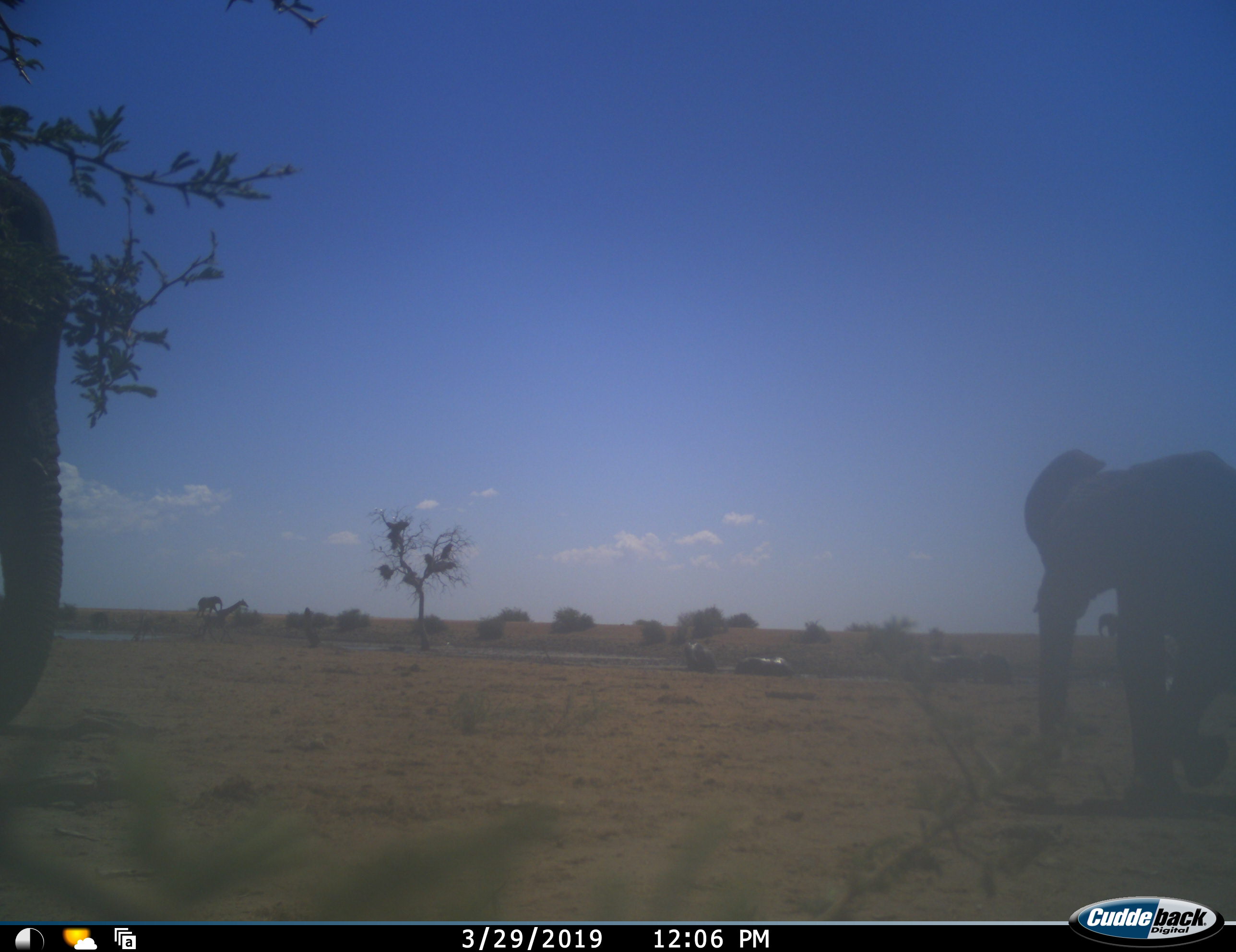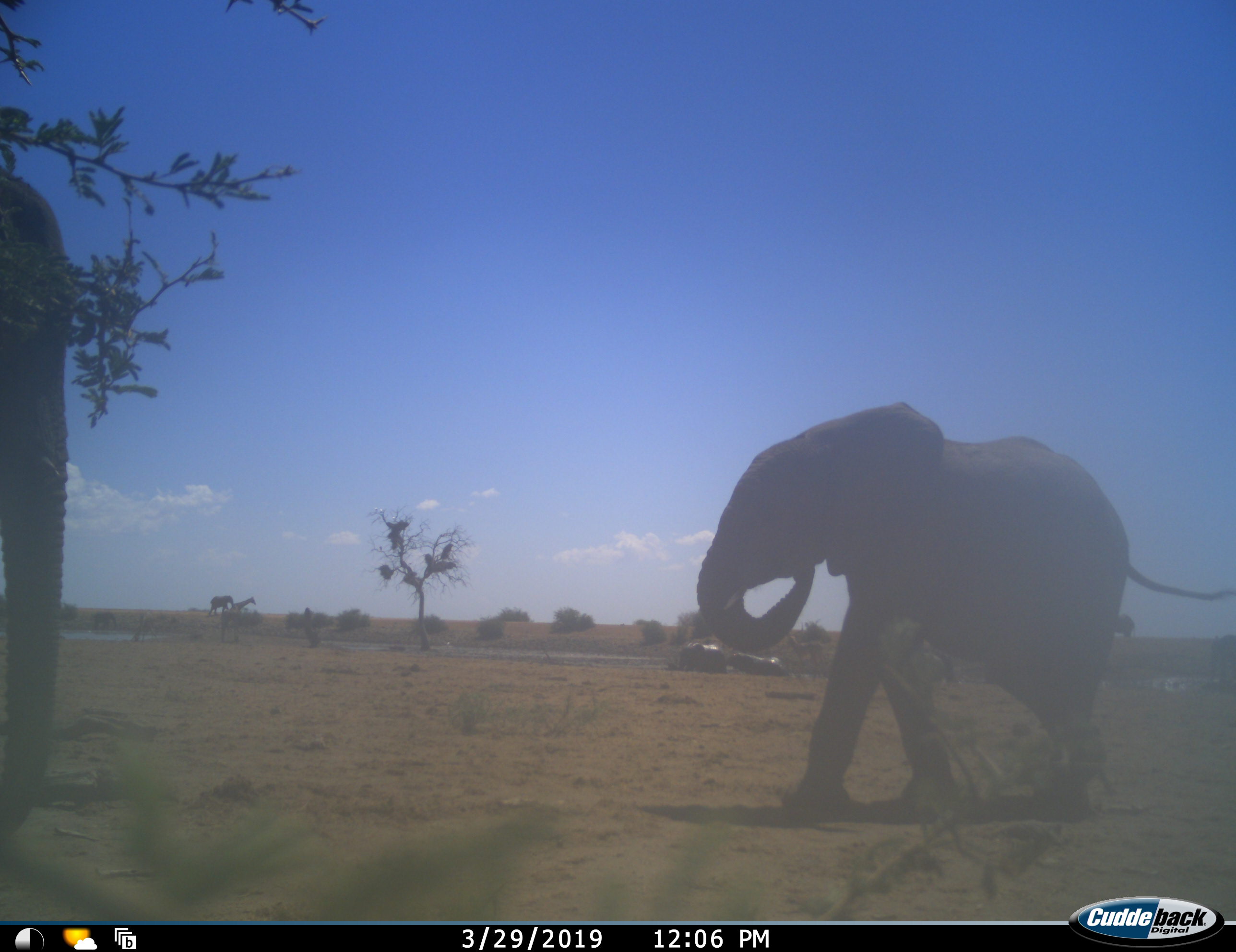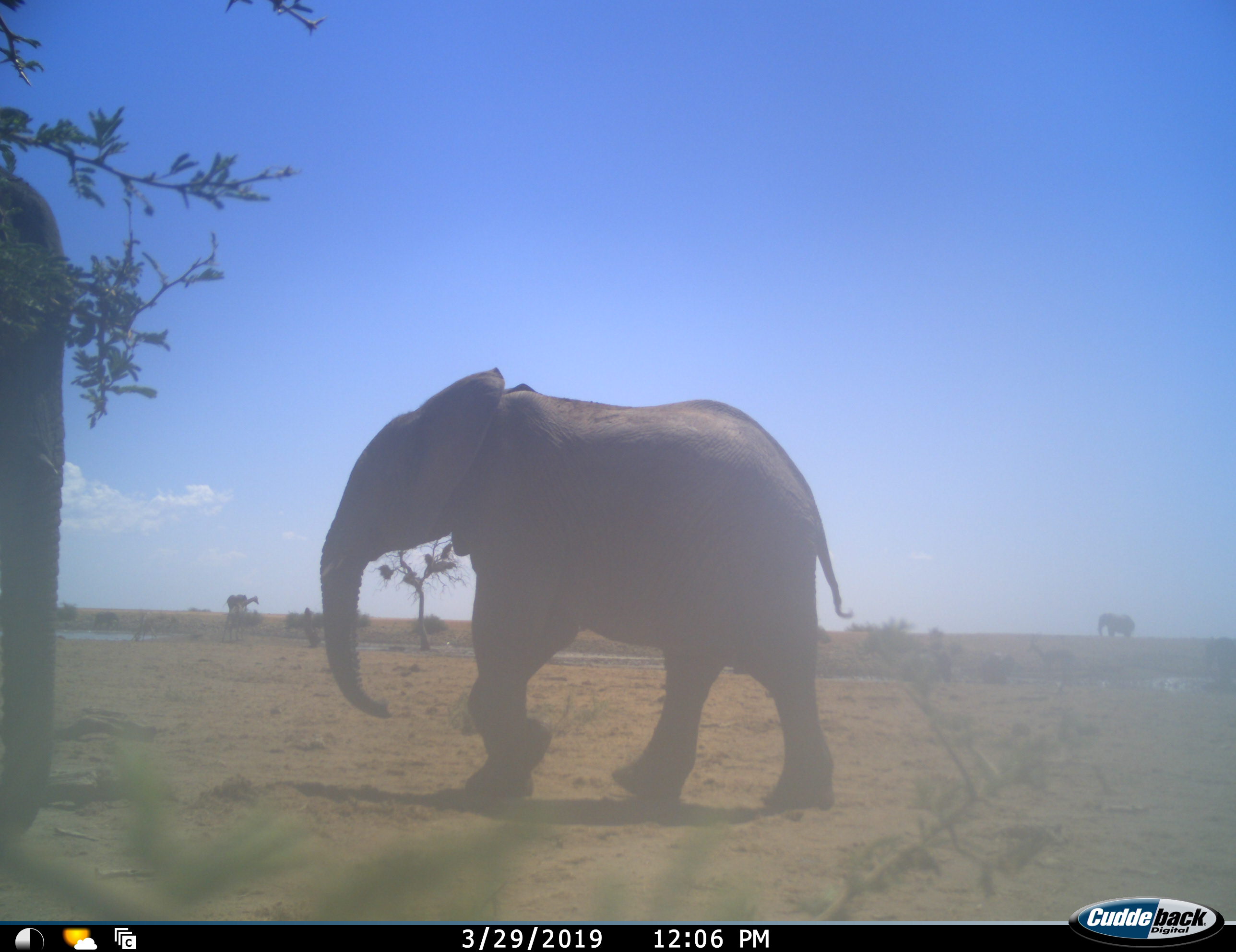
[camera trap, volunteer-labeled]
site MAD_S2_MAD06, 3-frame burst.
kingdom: Animalia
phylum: Chordata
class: Mammalia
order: Proboscidea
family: Elephantidae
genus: Loxodonta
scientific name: Loxodonta africana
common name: african bush elephant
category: elephant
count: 7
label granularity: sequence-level